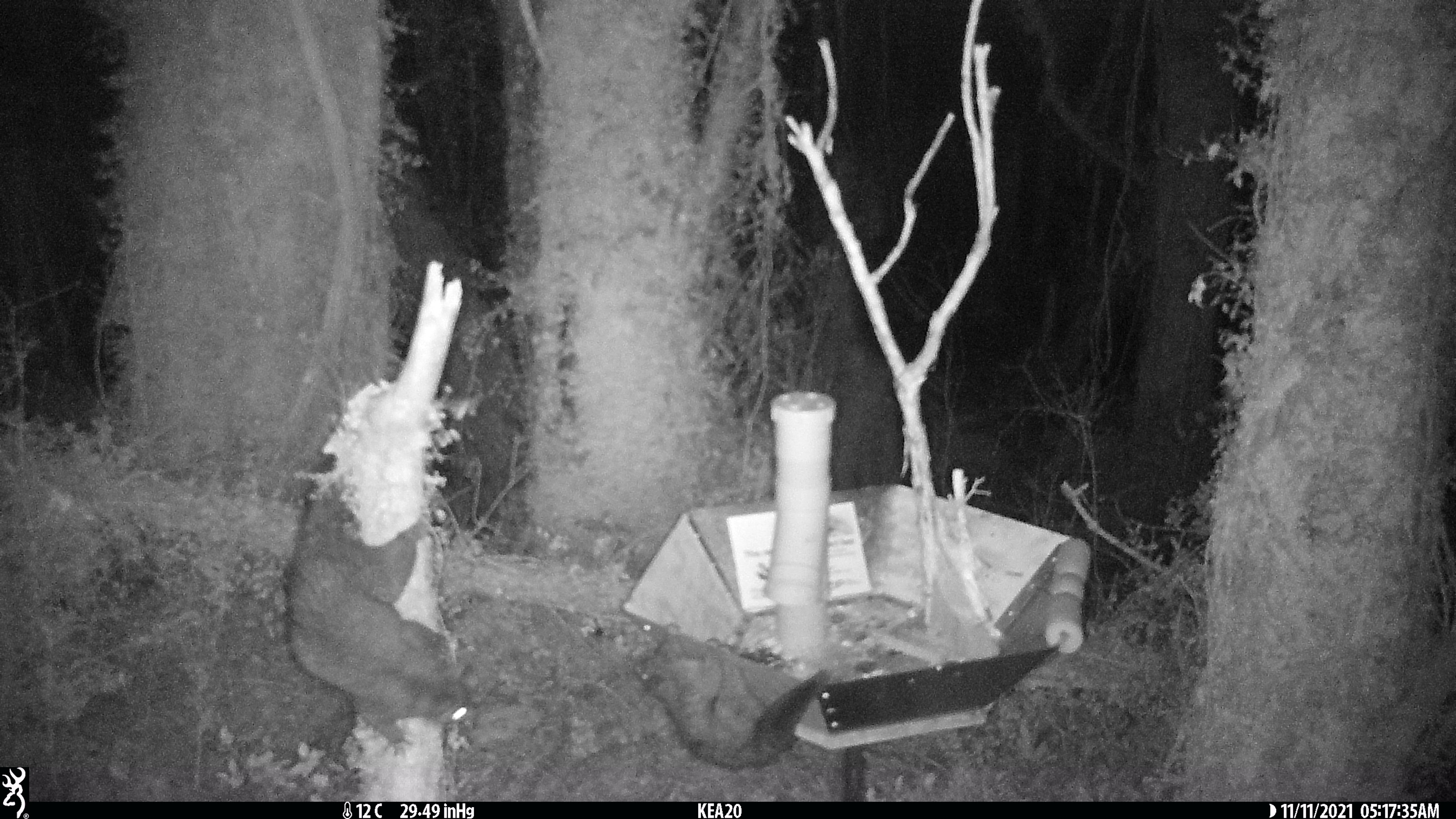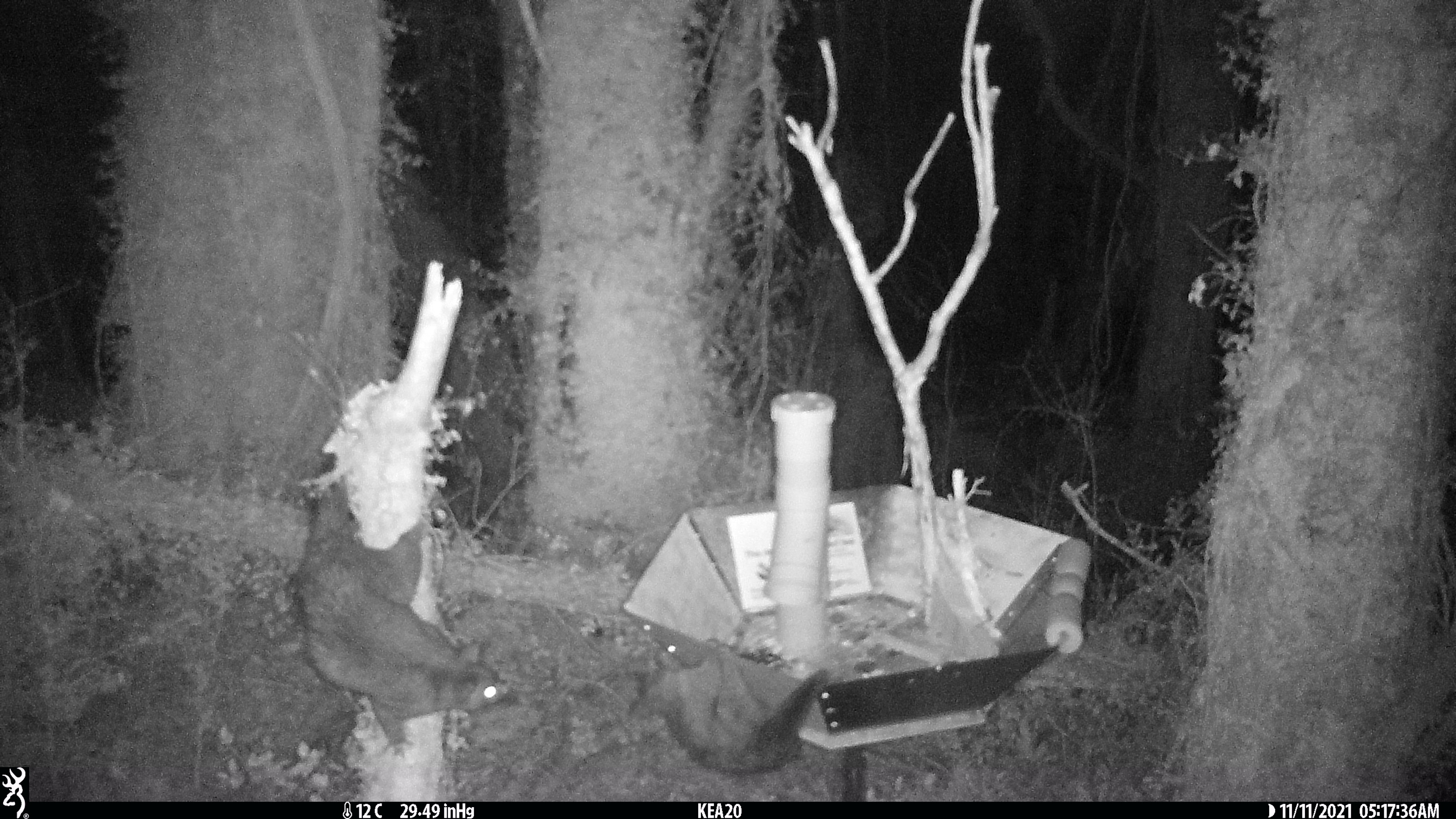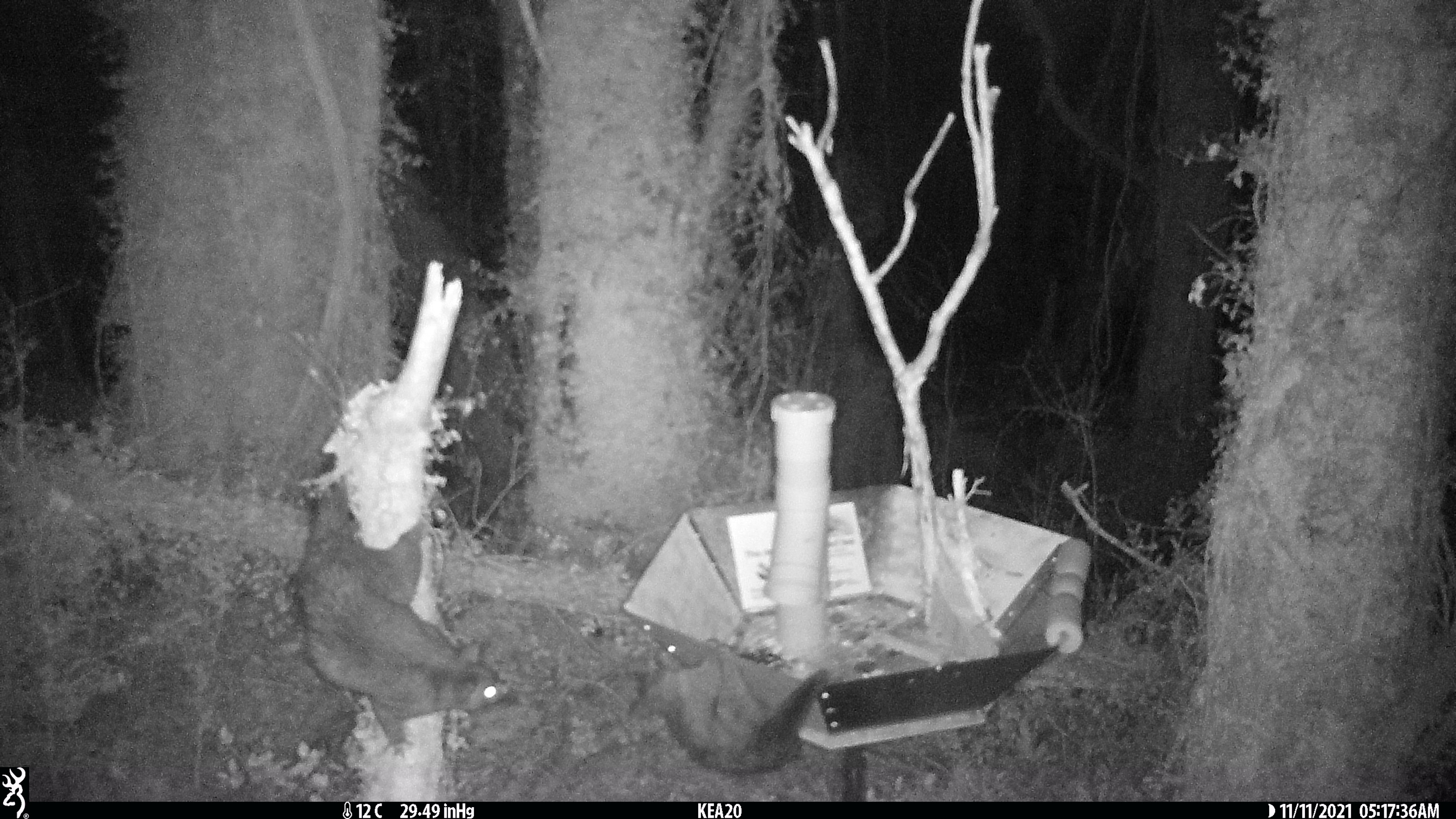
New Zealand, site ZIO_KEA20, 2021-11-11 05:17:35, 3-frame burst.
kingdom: Animalia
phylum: Chordata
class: Mammalia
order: Diprotodontia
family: Phalangeridae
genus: Trichosurus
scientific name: Trichosurus vulpecula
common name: common brushtail possum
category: possum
Possum (common brushtail possum) (Trichosurus vulpecula).